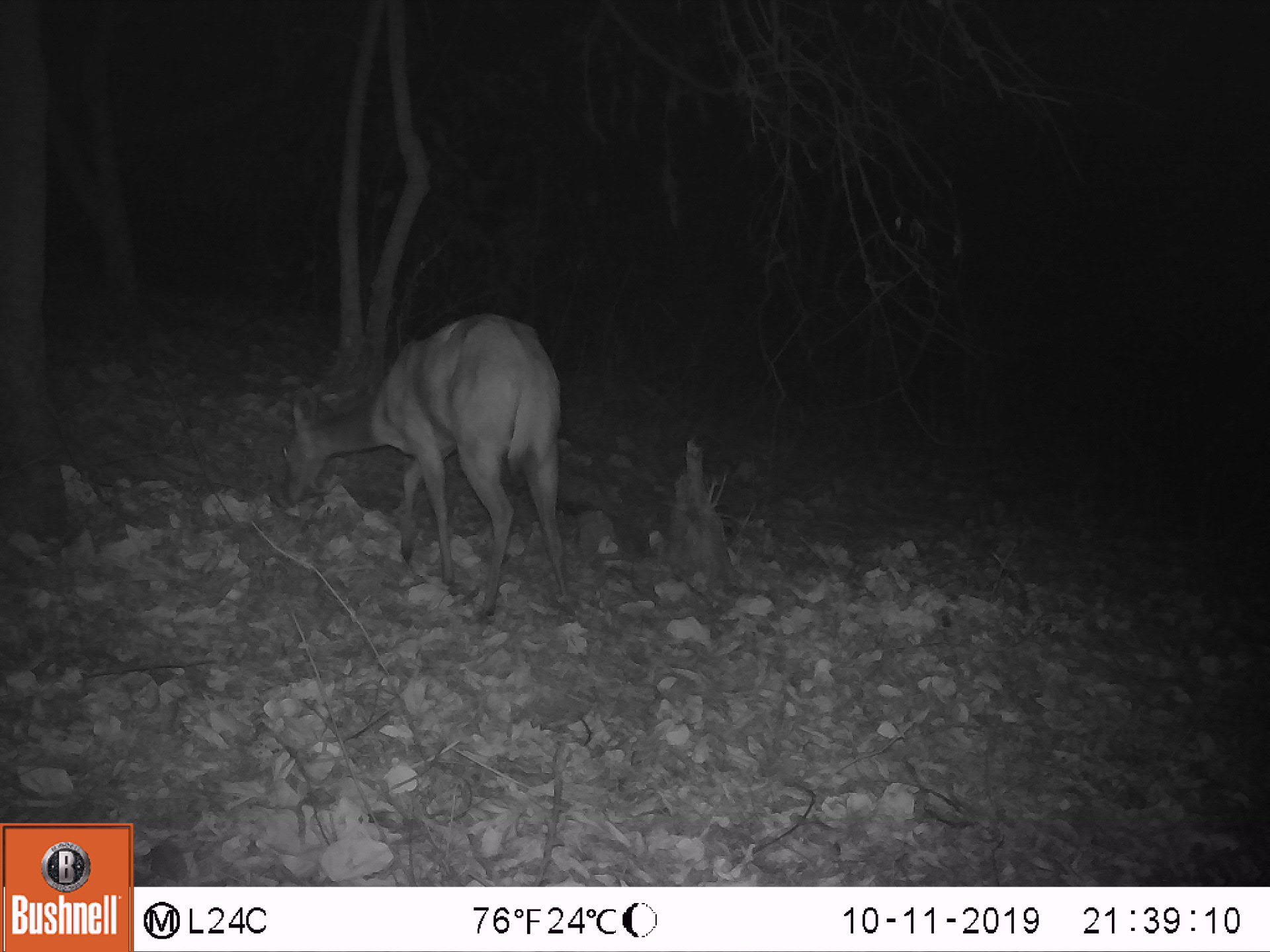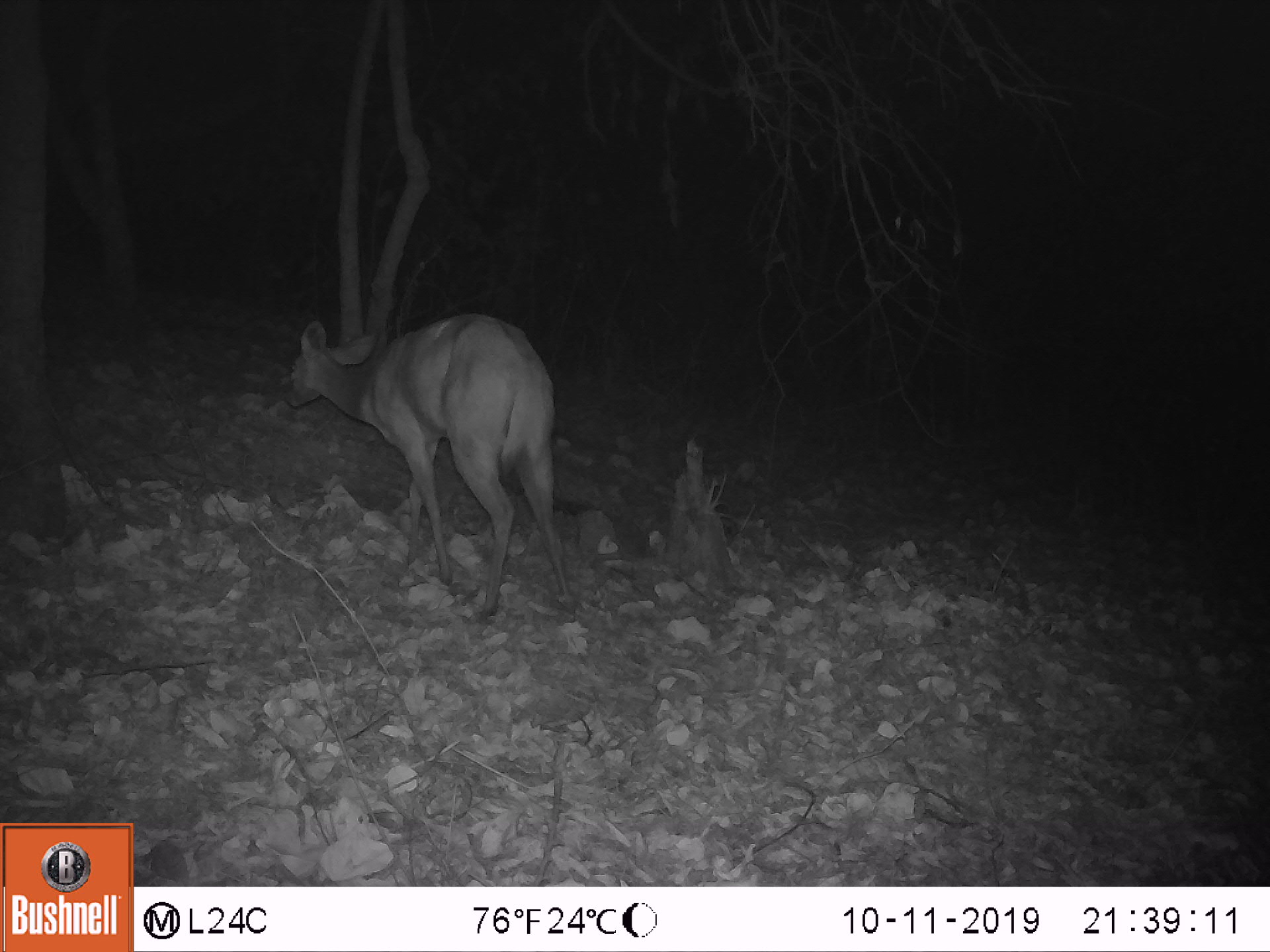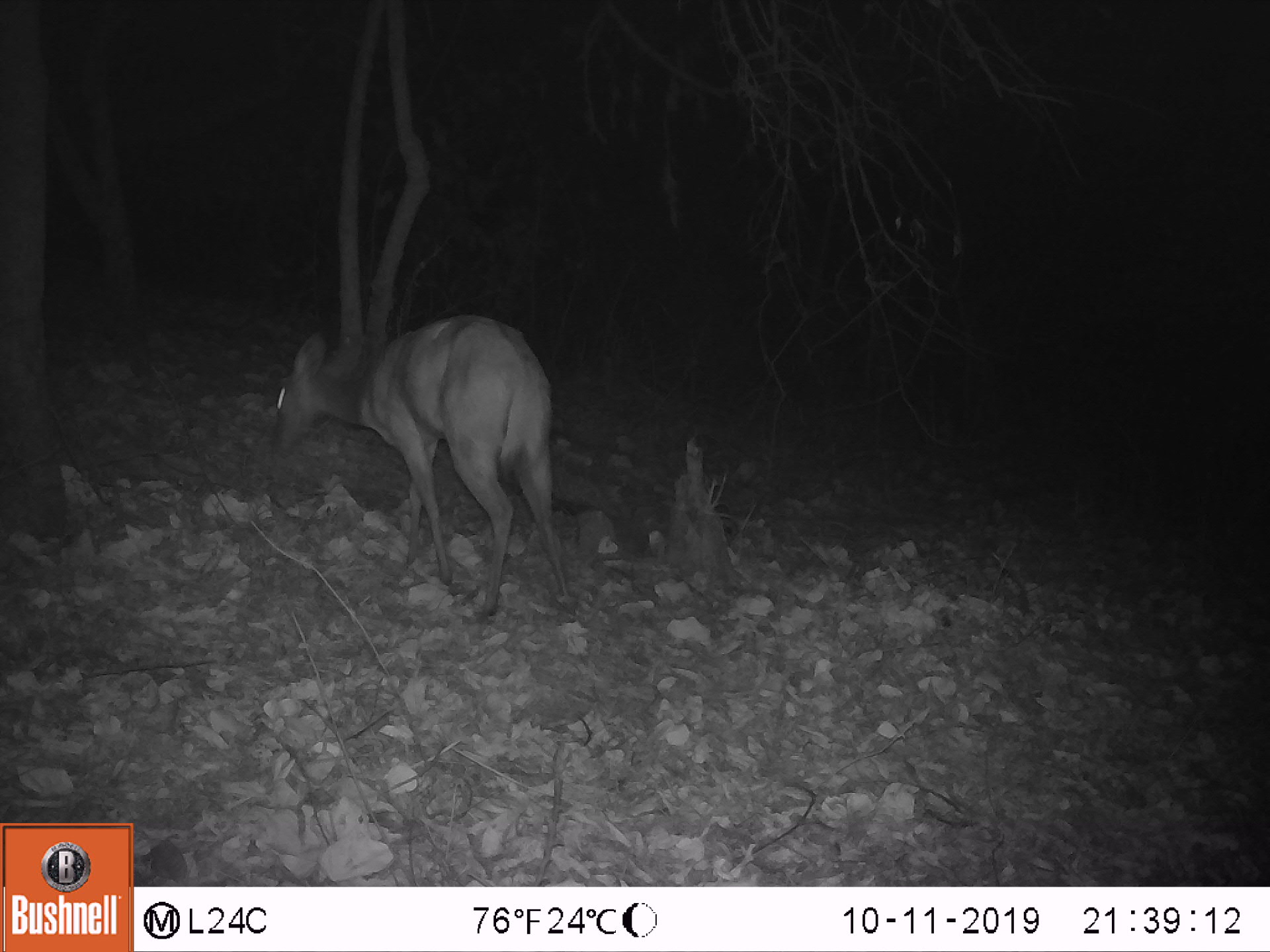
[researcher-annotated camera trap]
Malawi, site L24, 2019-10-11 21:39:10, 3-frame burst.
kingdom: Animalia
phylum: Chordata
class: Mammalia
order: Artiodactyla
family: Bovidae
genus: Tragelaphus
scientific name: Tragelaphus sylvaticus sylvaticus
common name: cape bushbuck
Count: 1.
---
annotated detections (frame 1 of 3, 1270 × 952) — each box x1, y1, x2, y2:
cape bushbuck: 272, 310, 566, 625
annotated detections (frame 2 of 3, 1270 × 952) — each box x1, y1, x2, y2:
cape bushbuck: 276, 300, 575, 625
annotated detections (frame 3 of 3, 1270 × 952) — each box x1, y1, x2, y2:
cape bushbuck: 269, 309, 581, 622